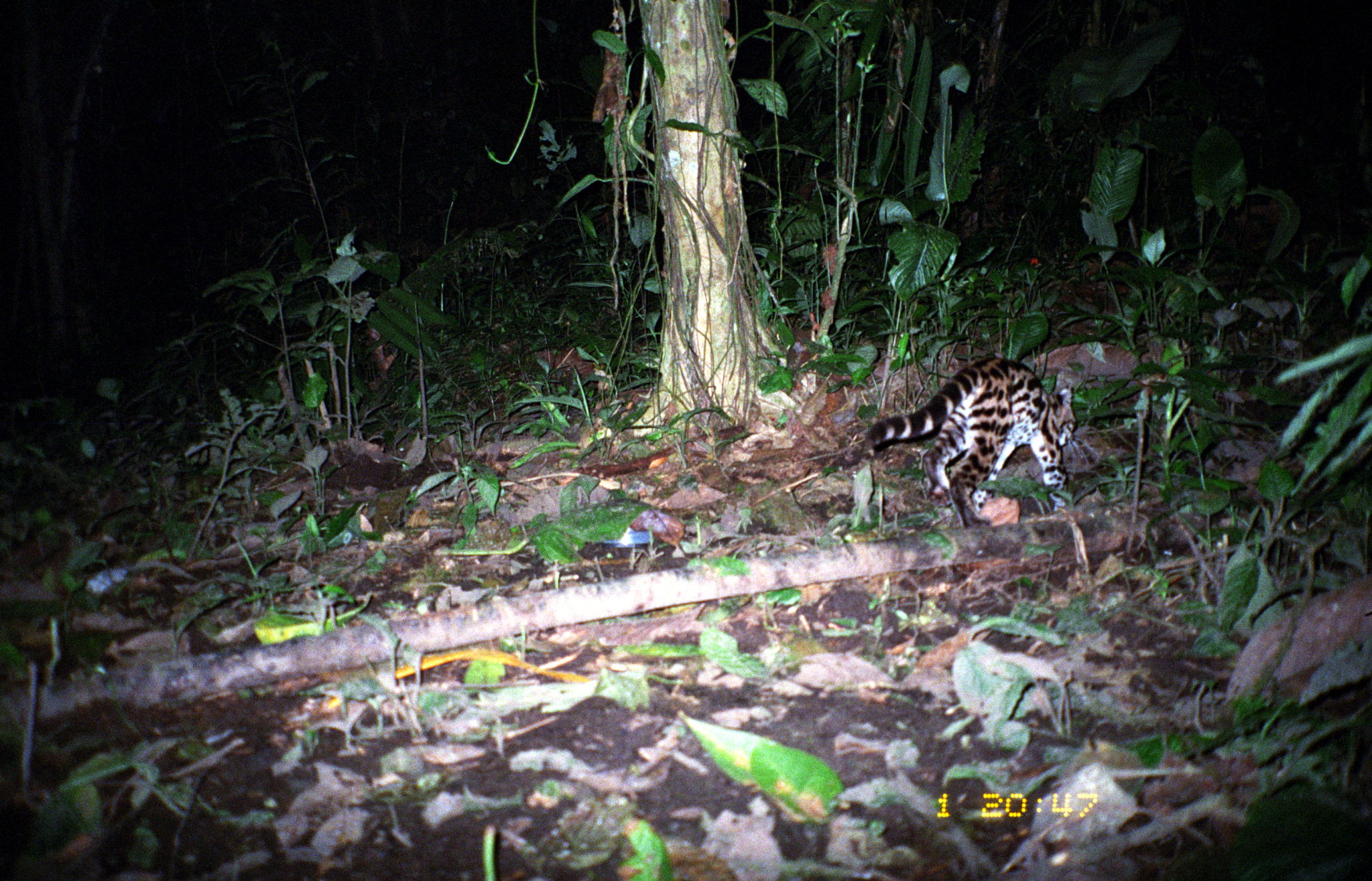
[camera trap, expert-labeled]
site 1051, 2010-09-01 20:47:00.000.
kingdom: Animalia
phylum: Chordata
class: Mammalia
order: Carnivora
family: Felidae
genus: Leopardus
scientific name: Leopardus wiedii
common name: margay